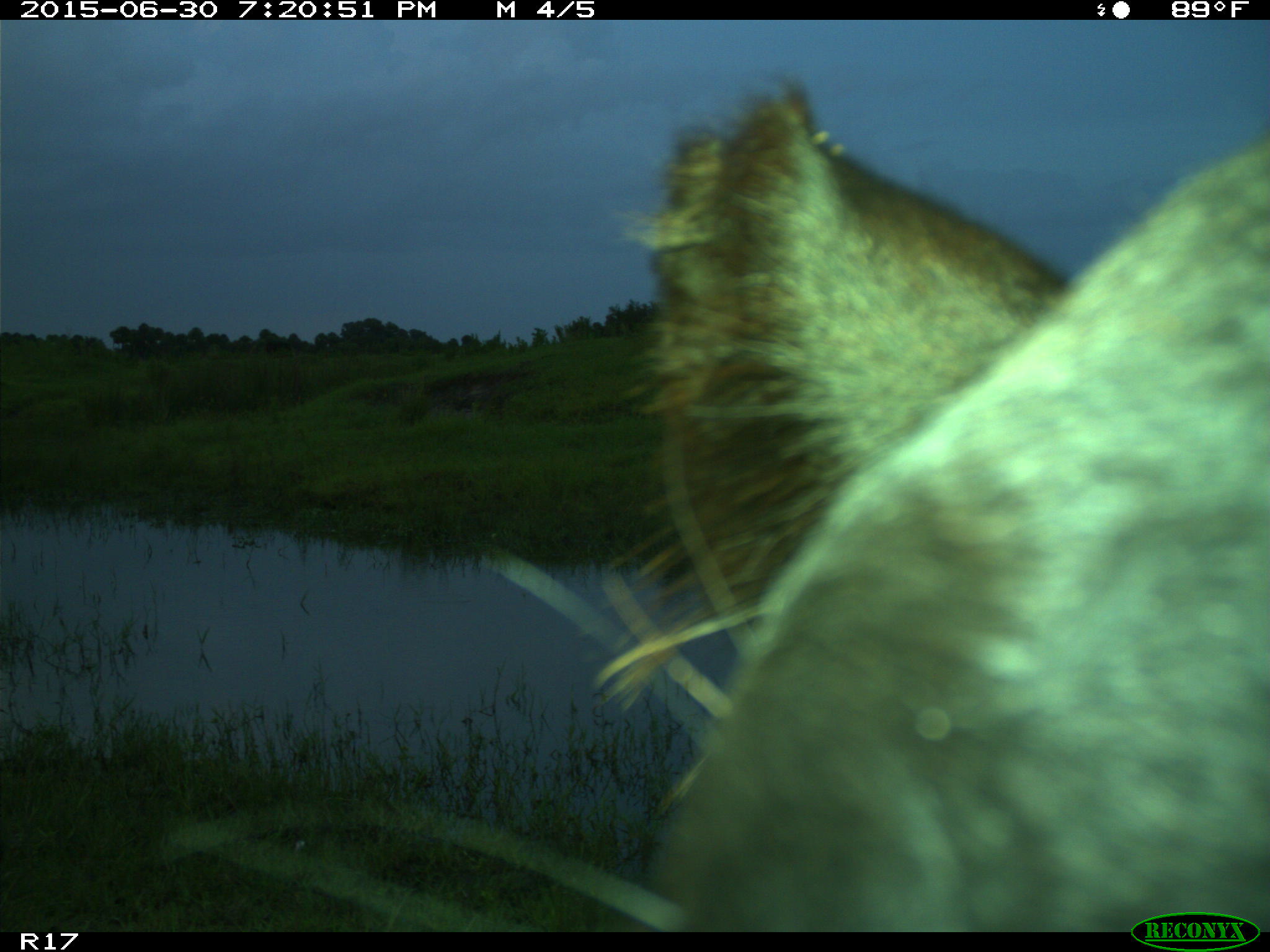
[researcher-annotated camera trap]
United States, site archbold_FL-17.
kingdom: Animalia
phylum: Chordata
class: Mammalia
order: Artiodactyla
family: Bovidae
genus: Bos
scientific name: Bos taurus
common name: domestic cow